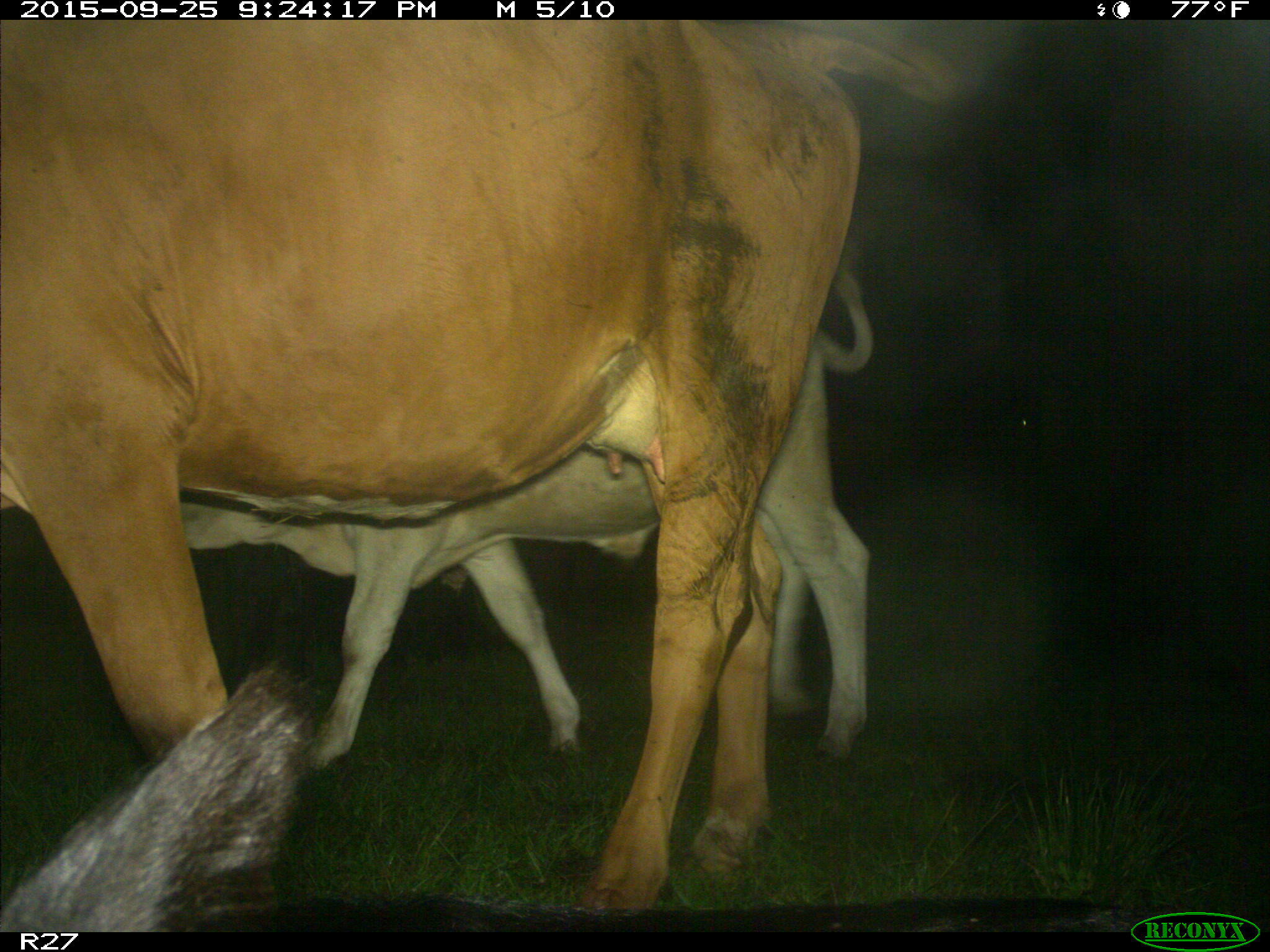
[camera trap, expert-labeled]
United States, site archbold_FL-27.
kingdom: Animalia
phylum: Chordata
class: Mammalia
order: Artiodactyla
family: Bovidae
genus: Bos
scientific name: Bos taurus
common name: domestic cow